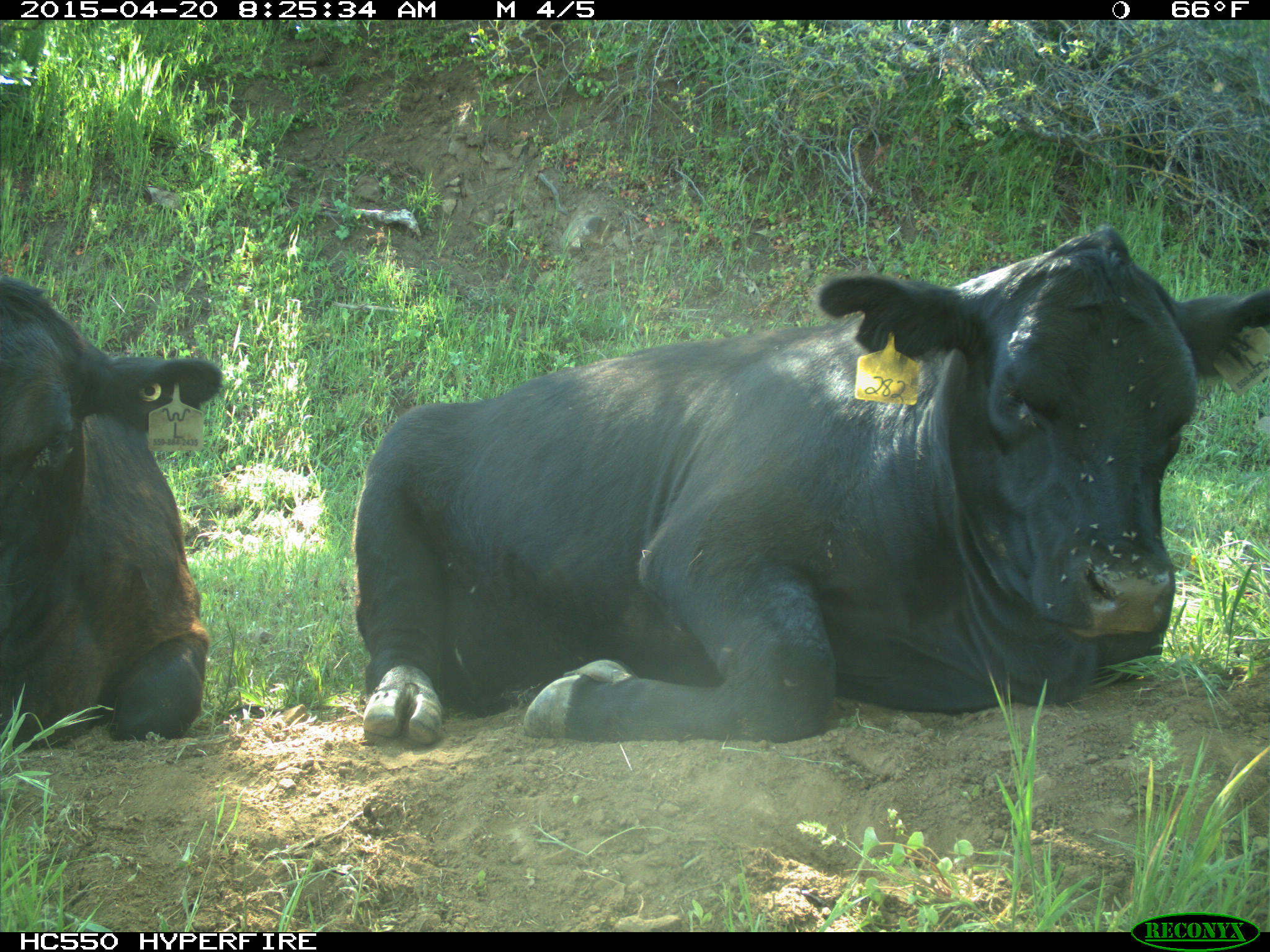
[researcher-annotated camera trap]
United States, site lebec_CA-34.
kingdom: Animalia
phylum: Chordata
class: Mammalia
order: Artiodactyla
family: Bovidae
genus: Bos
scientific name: Bos taurus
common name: domestic cow